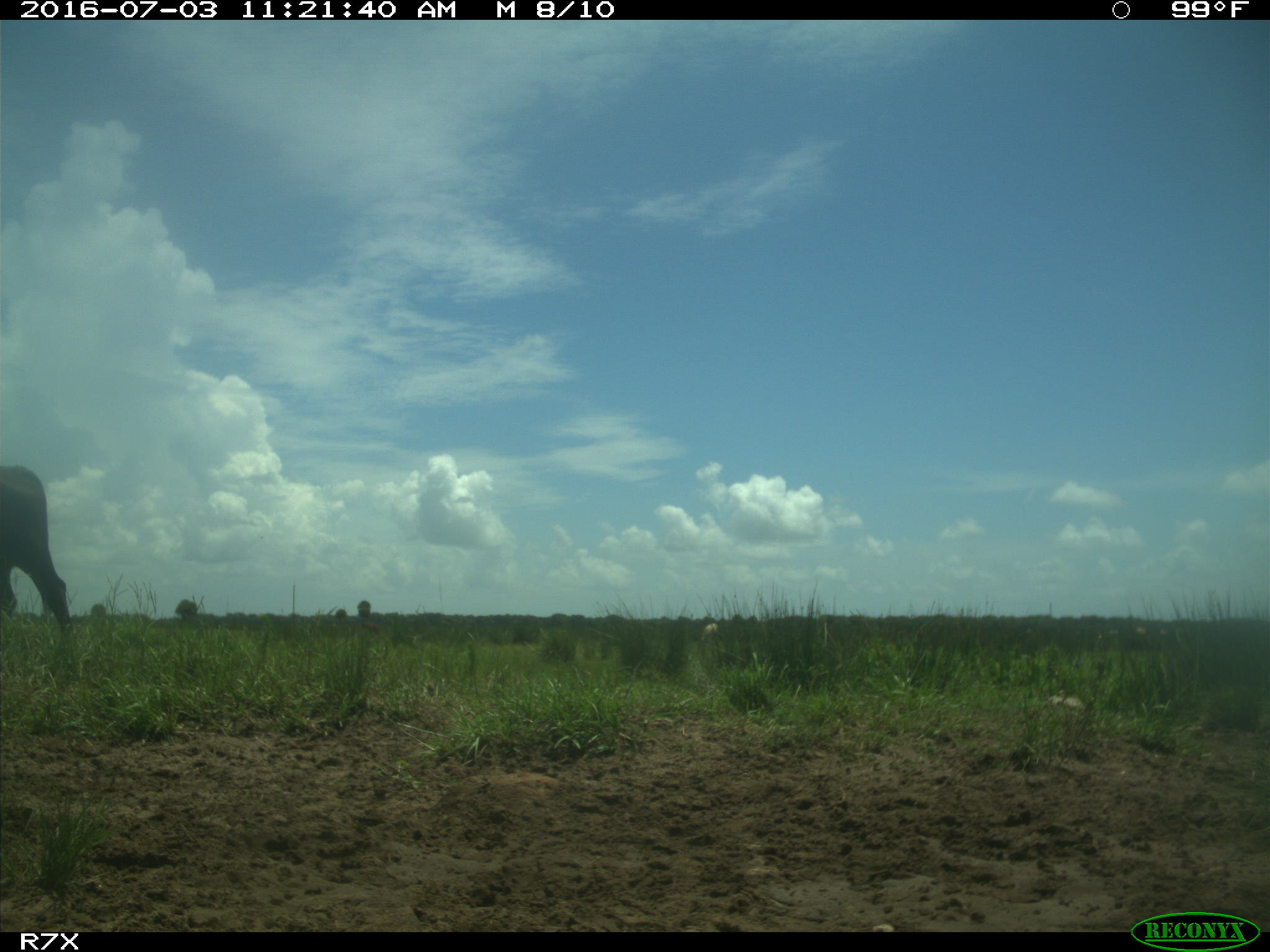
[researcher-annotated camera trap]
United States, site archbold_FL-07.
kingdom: Animalia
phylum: Chordata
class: Mammalia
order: Artiodactyla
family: Bovidae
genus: Bos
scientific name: Bos taurus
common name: domestic cow